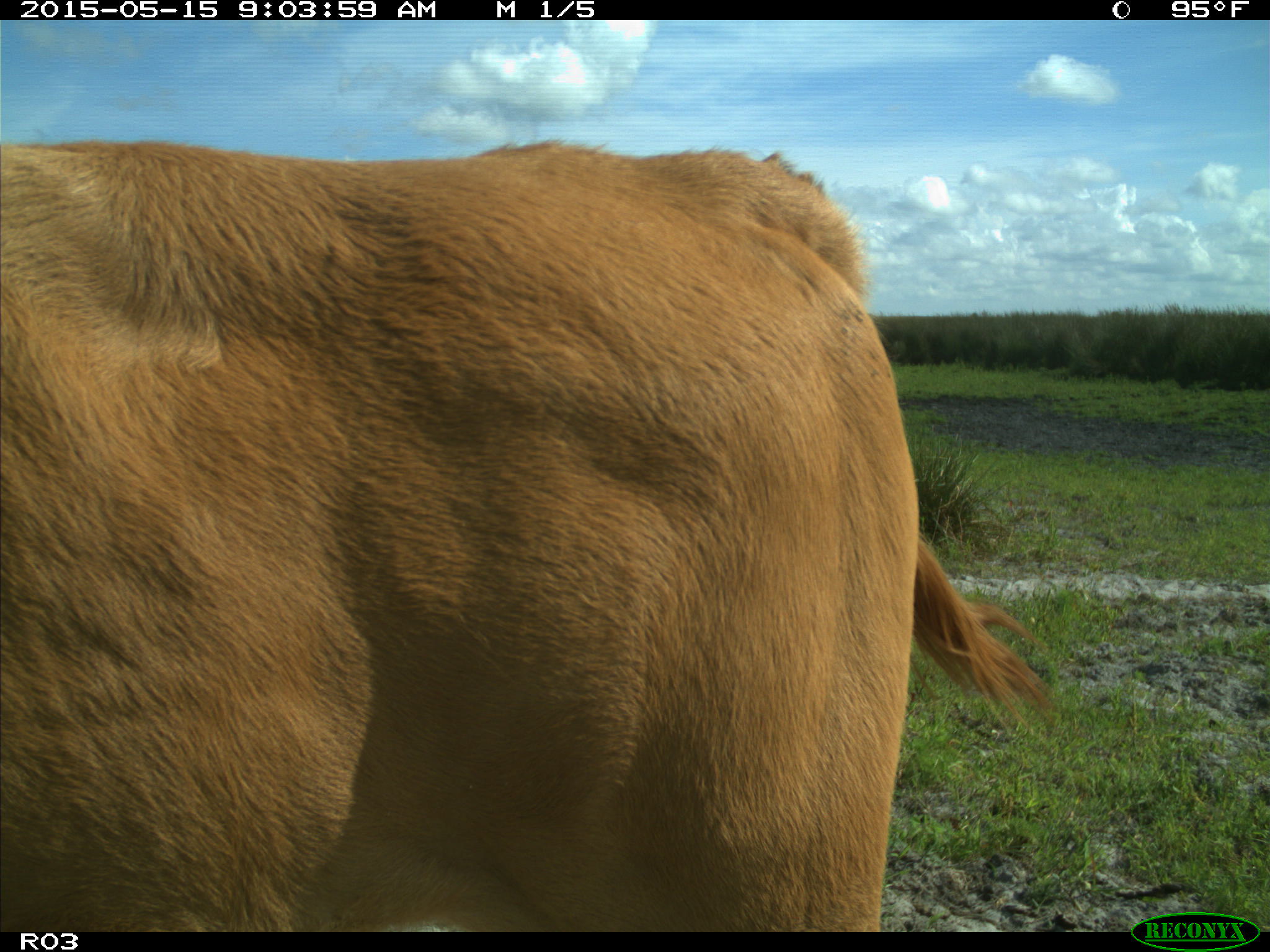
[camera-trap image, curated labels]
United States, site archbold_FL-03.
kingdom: Animalia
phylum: Chordata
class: Mammalia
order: Artiodactyla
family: Bovidae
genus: Bos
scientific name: Bos taurus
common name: domestic cow